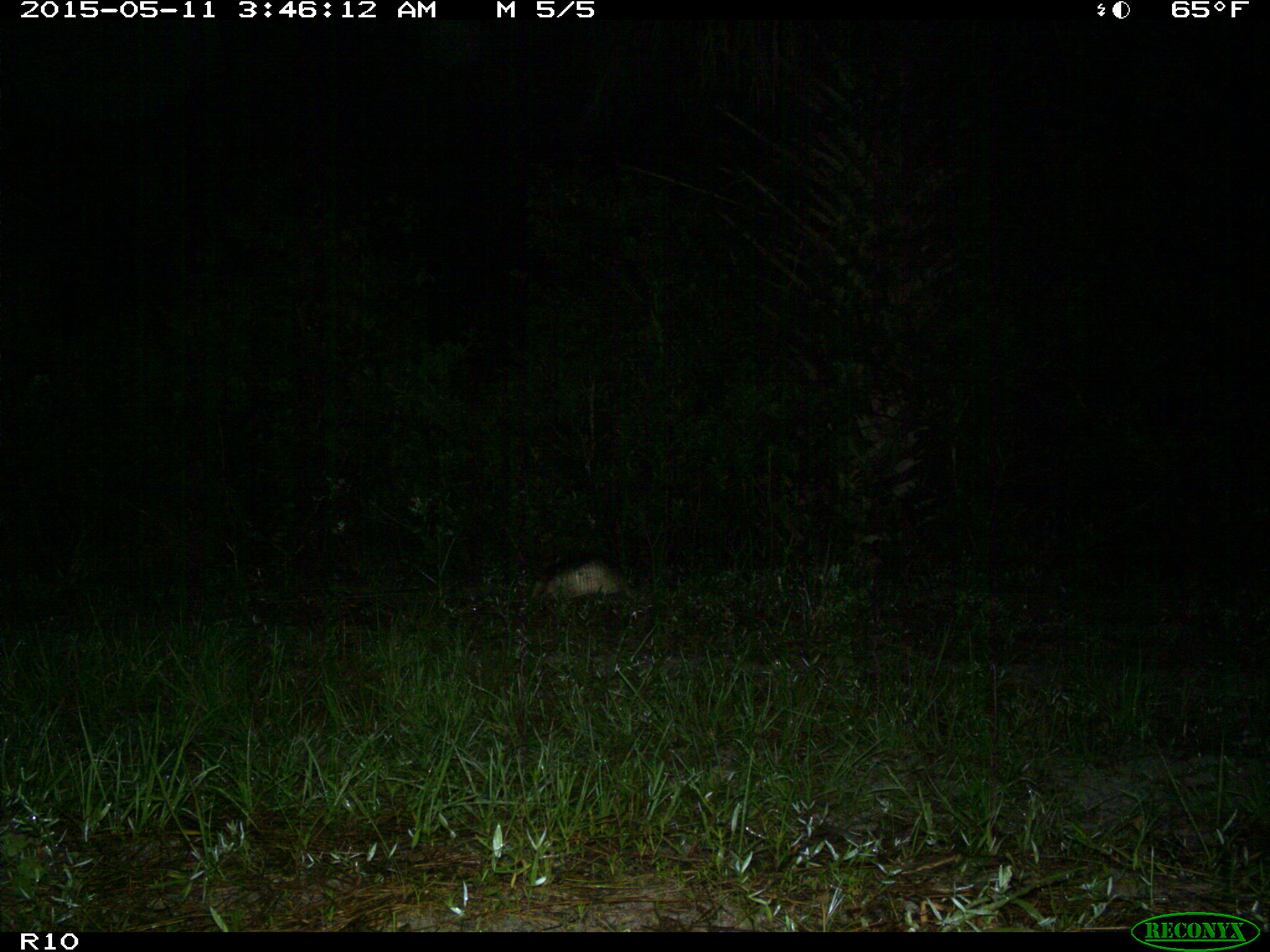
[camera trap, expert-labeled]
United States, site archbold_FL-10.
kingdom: Animalia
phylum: Chordata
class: Mammalia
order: Cingulata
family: Dasypodidae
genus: Dasypus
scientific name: Dasypus novemcinctus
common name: nine-banded armadillo